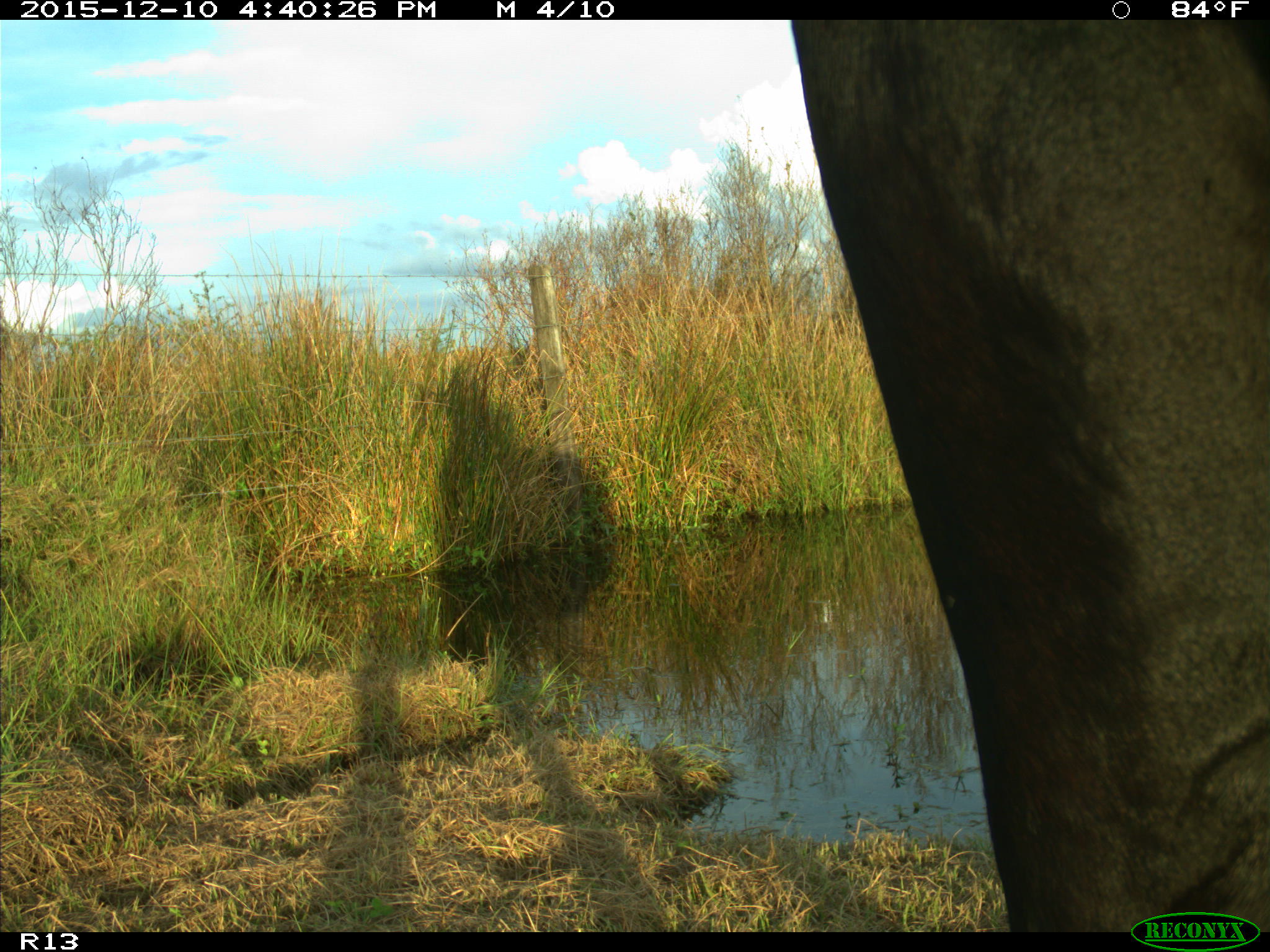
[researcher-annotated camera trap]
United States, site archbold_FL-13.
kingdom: Animalia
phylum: Chordata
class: Mammalia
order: Artiodactyla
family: Bovidae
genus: Bos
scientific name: Bos taurus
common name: domestic cow